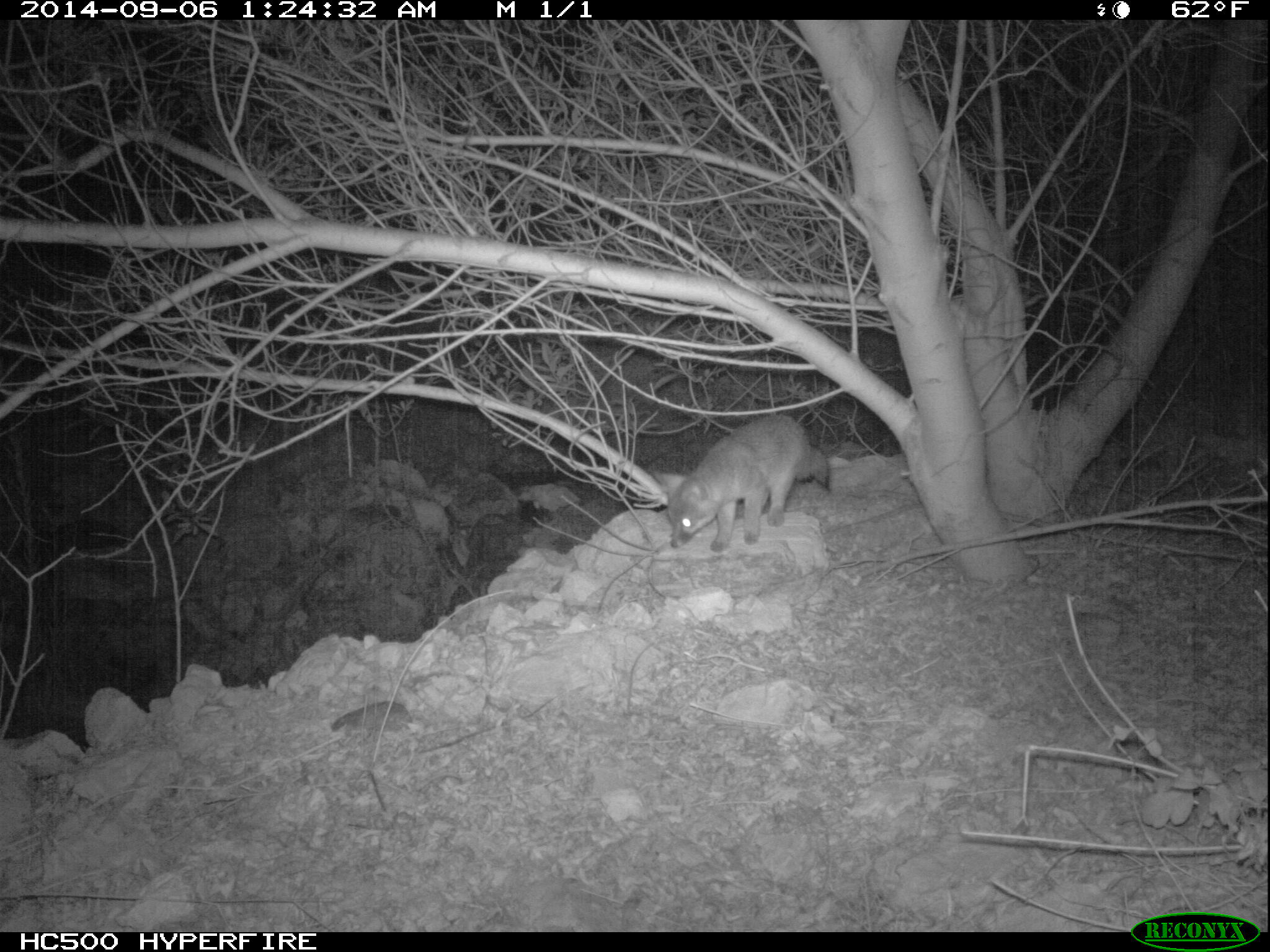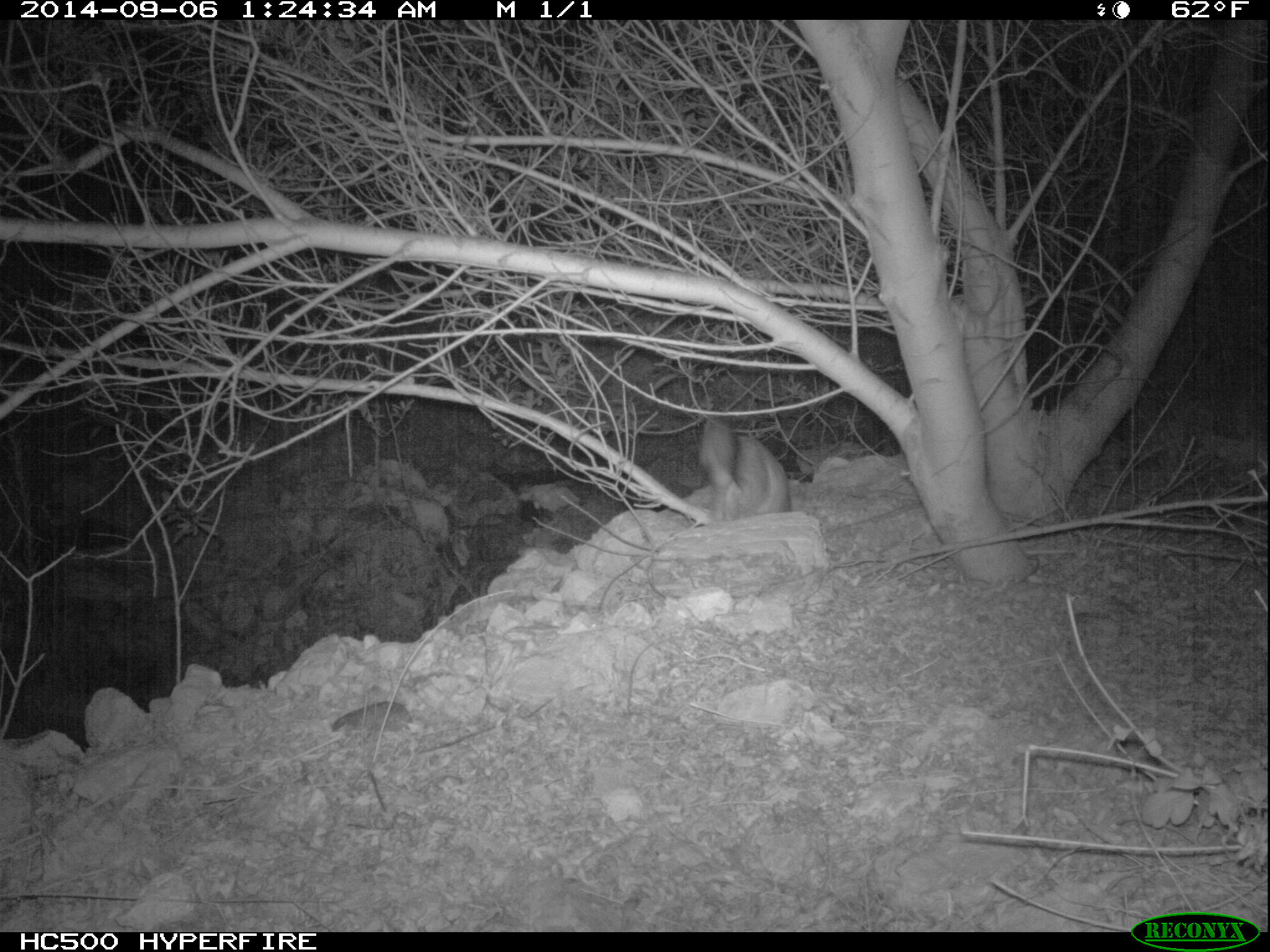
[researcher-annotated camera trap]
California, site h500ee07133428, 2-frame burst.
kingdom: Animalia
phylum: Chordata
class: Mammalia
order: Carnivora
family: Canidae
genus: Urocyon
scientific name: Urocyon littoralis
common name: island fox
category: fox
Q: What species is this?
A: Fox (island fox) (Urocyon littoralis).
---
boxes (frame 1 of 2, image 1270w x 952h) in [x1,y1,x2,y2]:
fox: [667,415,829,552]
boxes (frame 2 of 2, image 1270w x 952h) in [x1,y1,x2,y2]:
fox: [698,417,789,520]